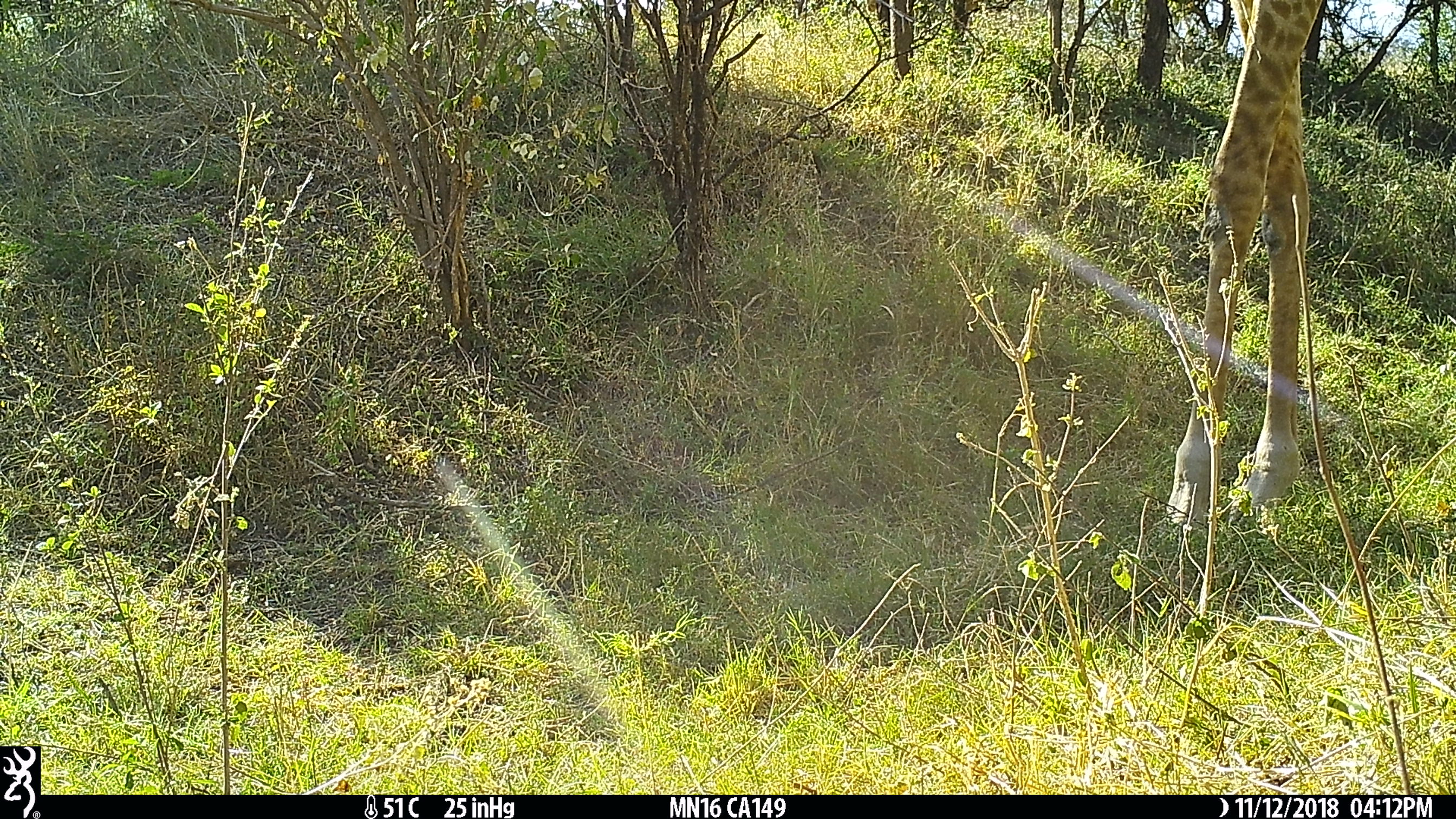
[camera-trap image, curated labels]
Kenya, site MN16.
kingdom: Animalia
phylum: Chordata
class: Mammalia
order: Artiodactyla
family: Giraffidae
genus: Giraffa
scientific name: Giraffa camelopardalis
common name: northern giraffe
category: giraffe